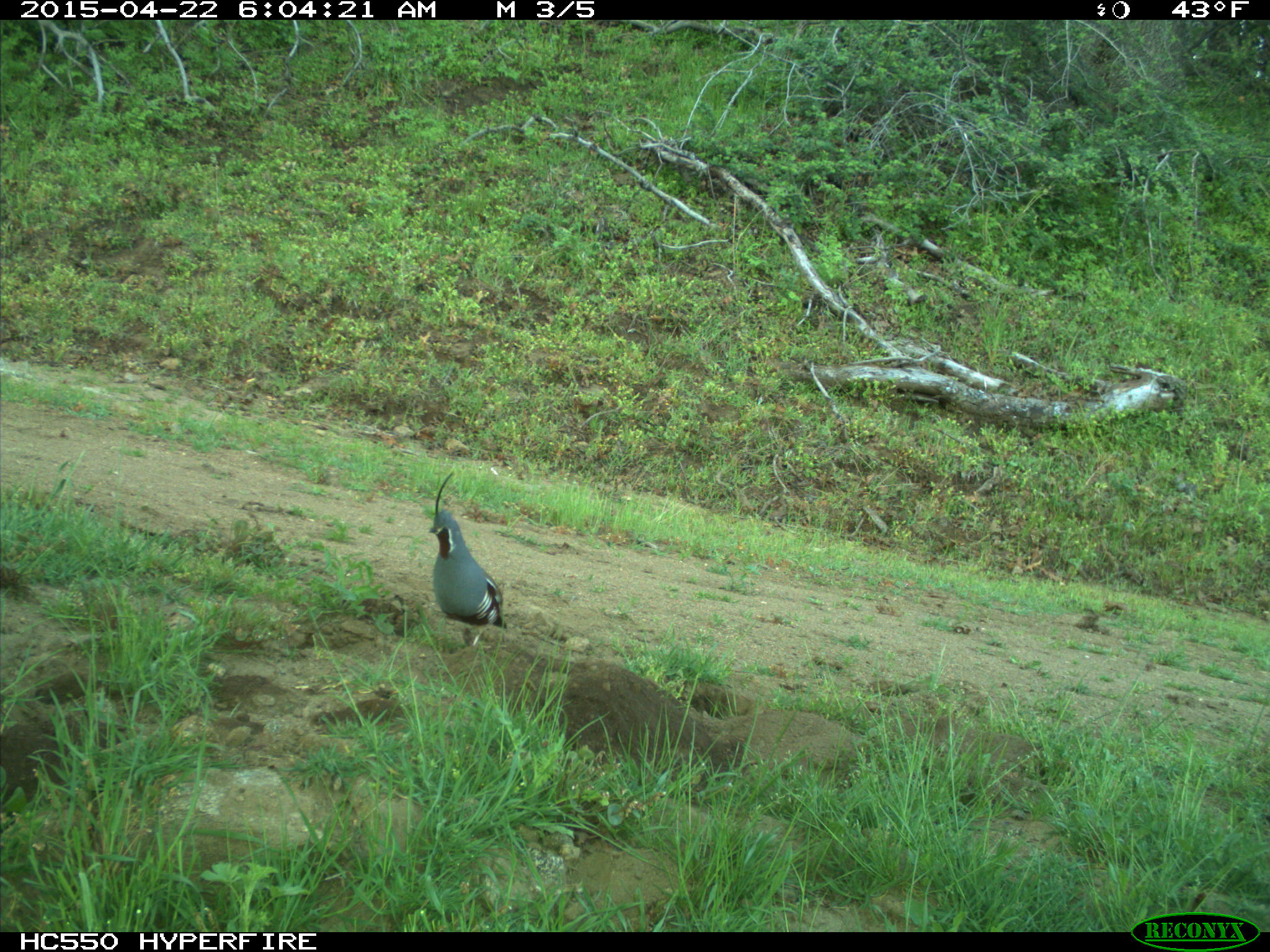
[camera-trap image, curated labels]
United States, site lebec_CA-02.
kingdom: Animalia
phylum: Chordata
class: Aves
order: Galliformes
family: Odontophoridae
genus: Callipepla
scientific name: Callipepla californica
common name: california quail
Callipepla californica (california quail).